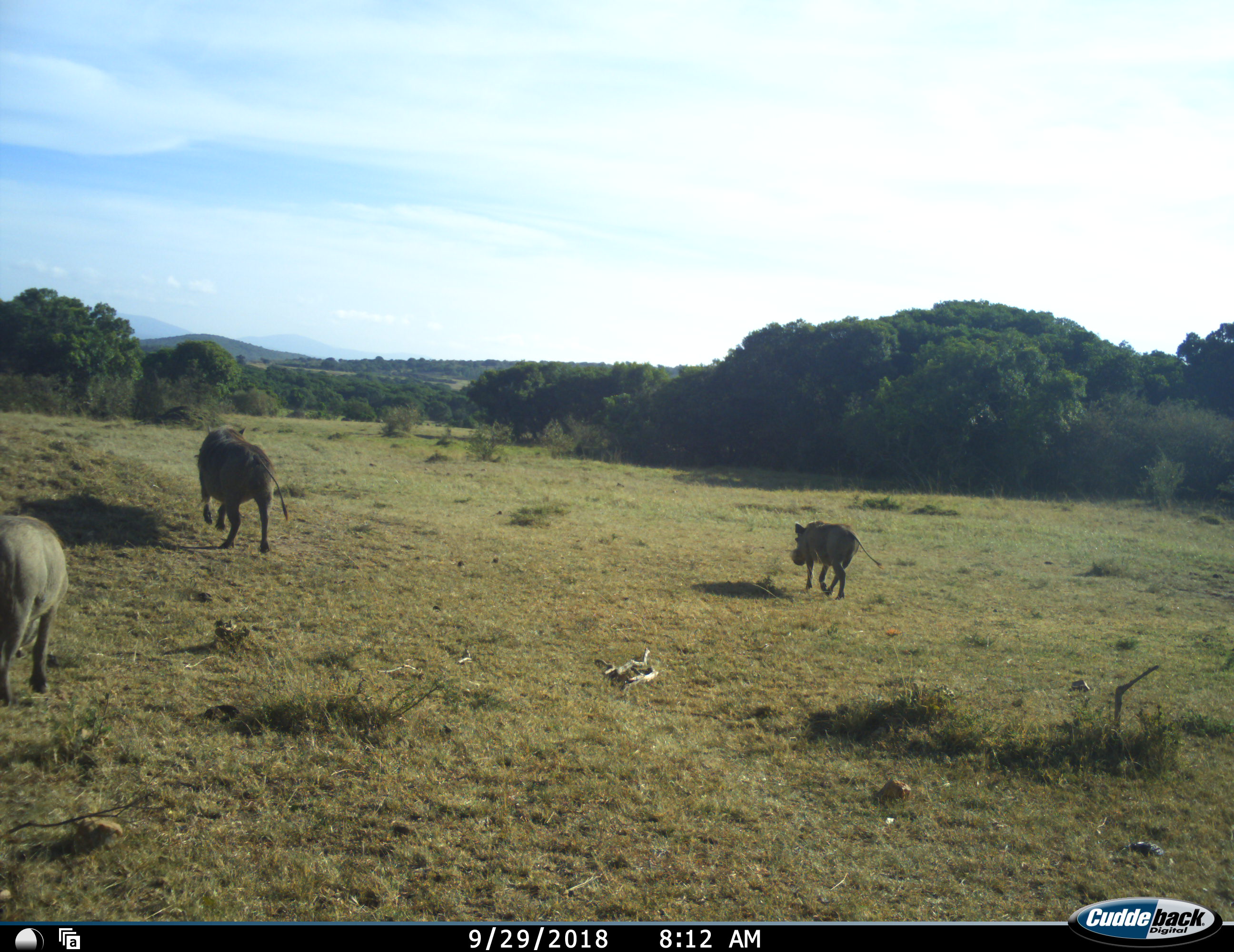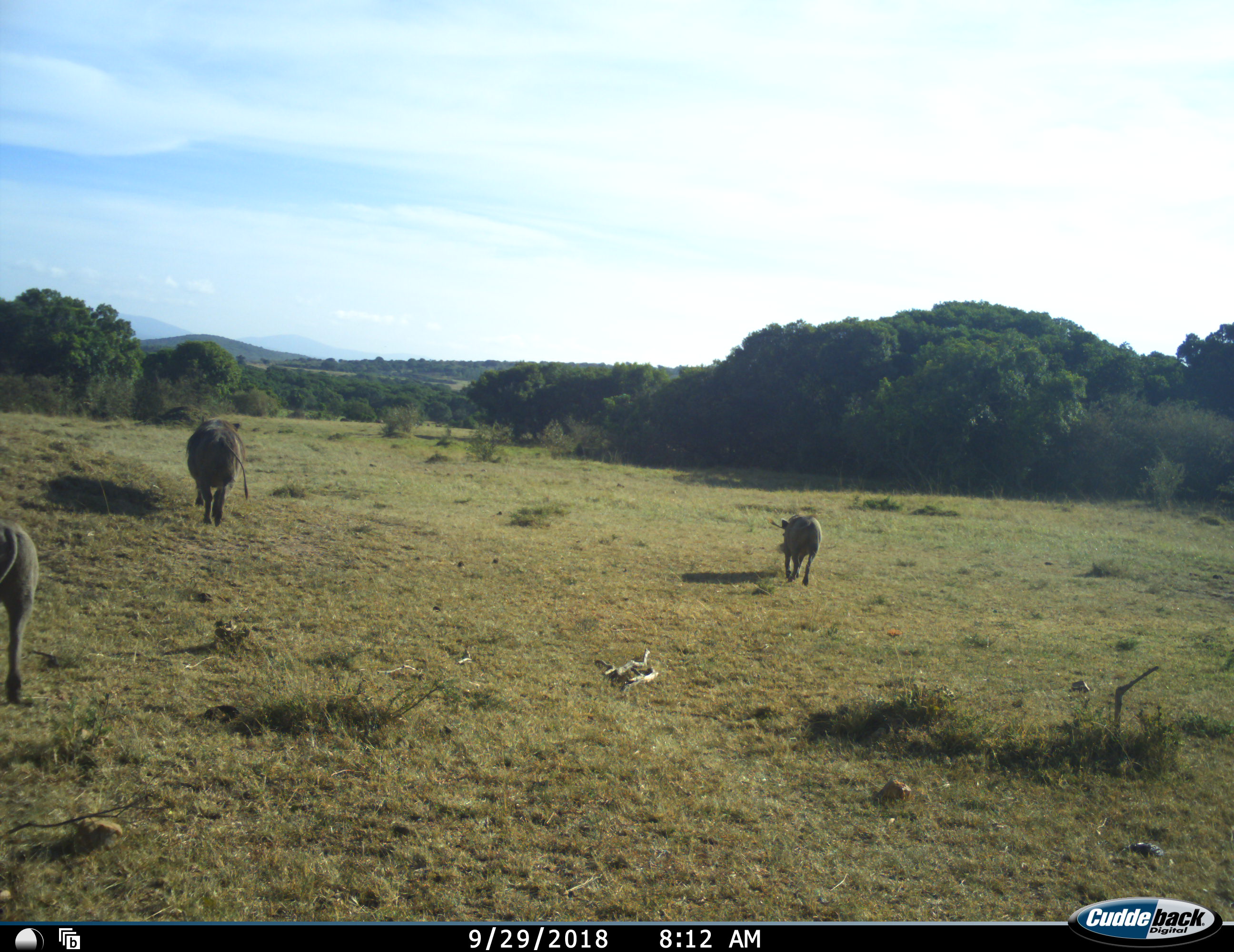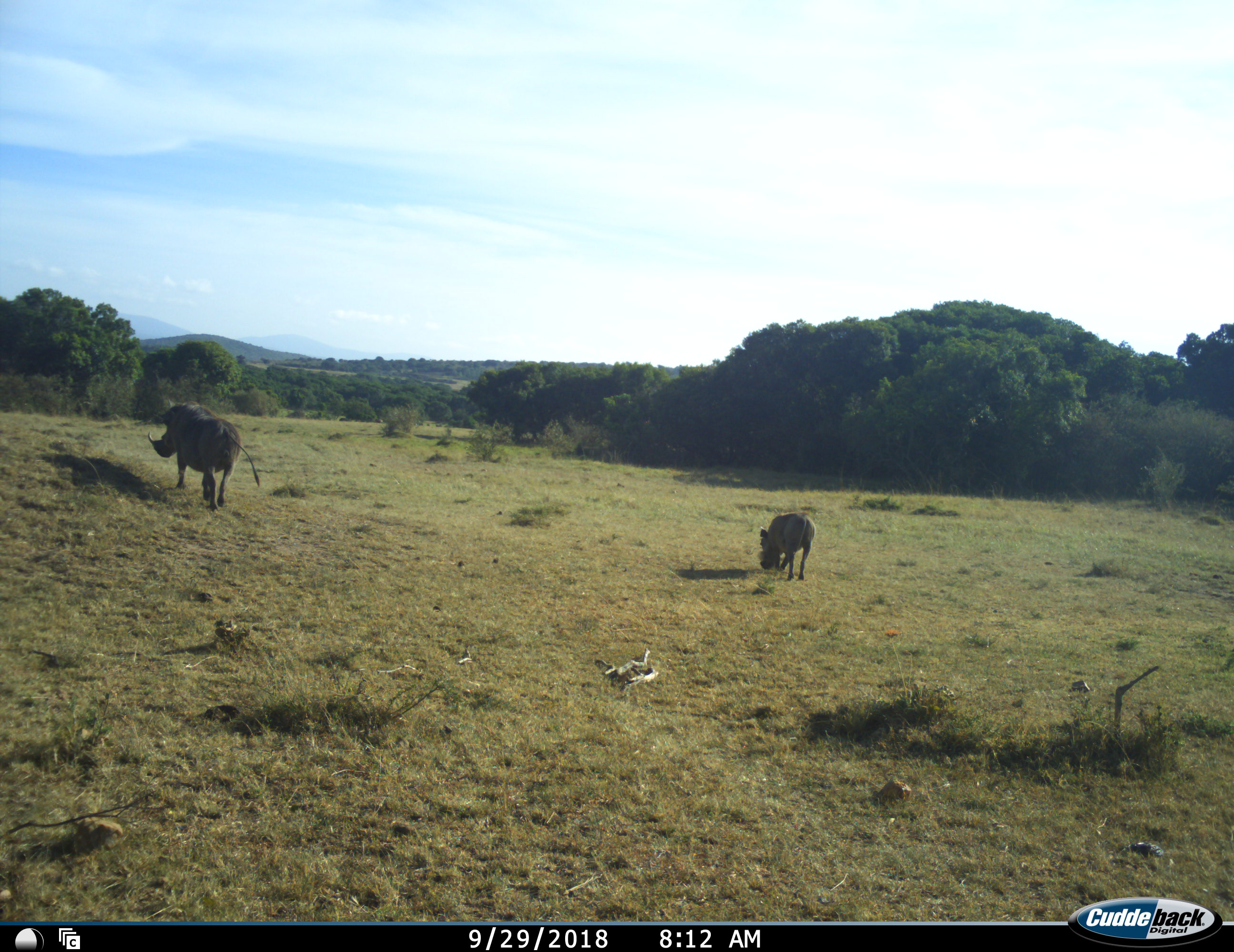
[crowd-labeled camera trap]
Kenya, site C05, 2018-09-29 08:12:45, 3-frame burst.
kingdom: Animalia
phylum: Chordata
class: Mammalia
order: Artiodactyla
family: Suidae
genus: Phacochoerus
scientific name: Phacochoerus africanus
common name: warthog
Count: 3.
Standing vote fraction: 20%.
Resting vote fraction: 0%.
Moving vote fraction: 100%.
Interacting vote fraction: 0%.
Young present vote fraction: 20%.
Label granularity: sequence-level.